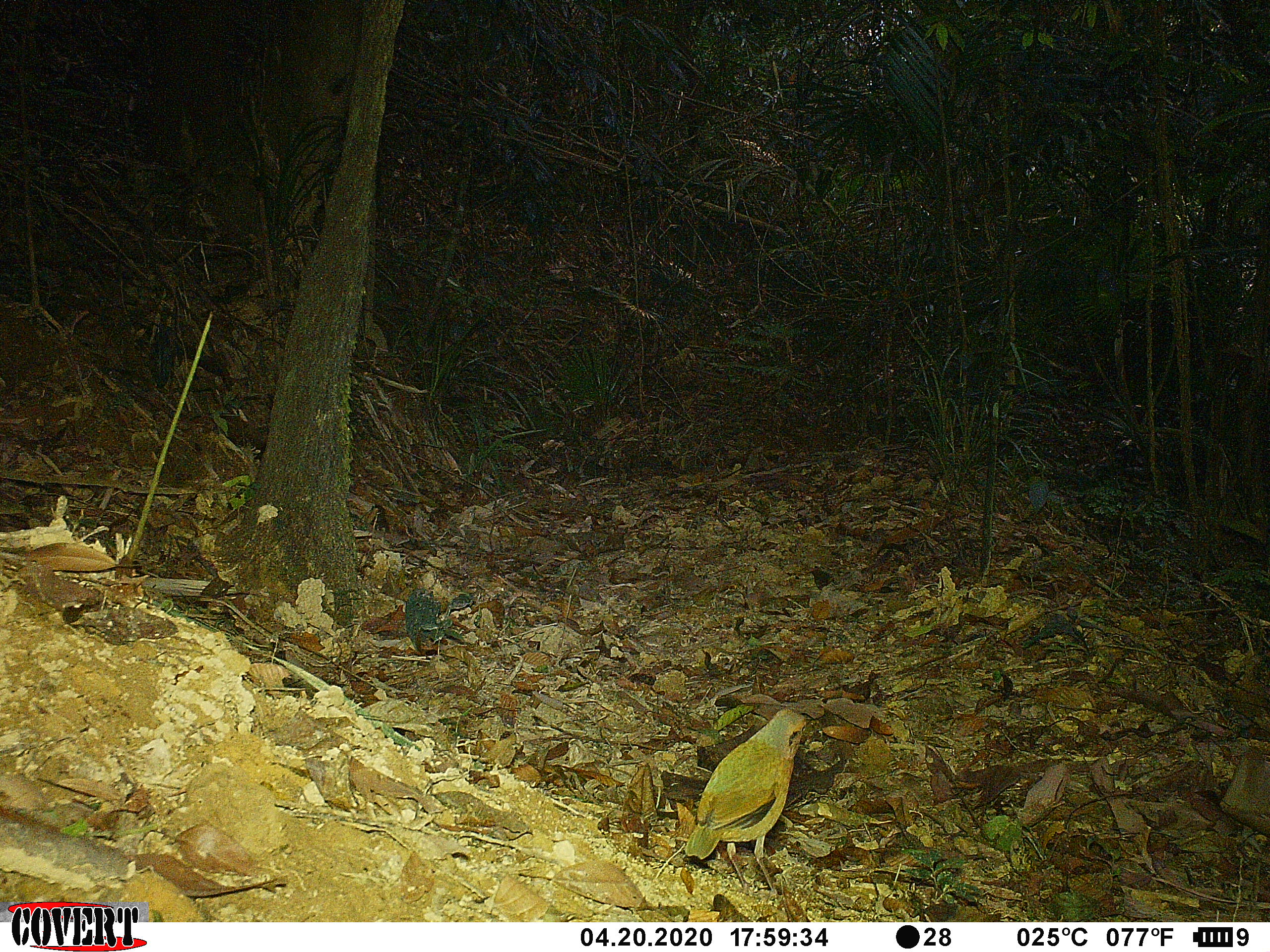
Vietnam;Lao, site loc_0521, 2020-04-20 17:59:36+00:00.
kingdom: Animalia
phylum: Chordata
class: Aves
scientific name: Aves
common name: bird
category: unidentified bird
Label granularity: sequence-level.